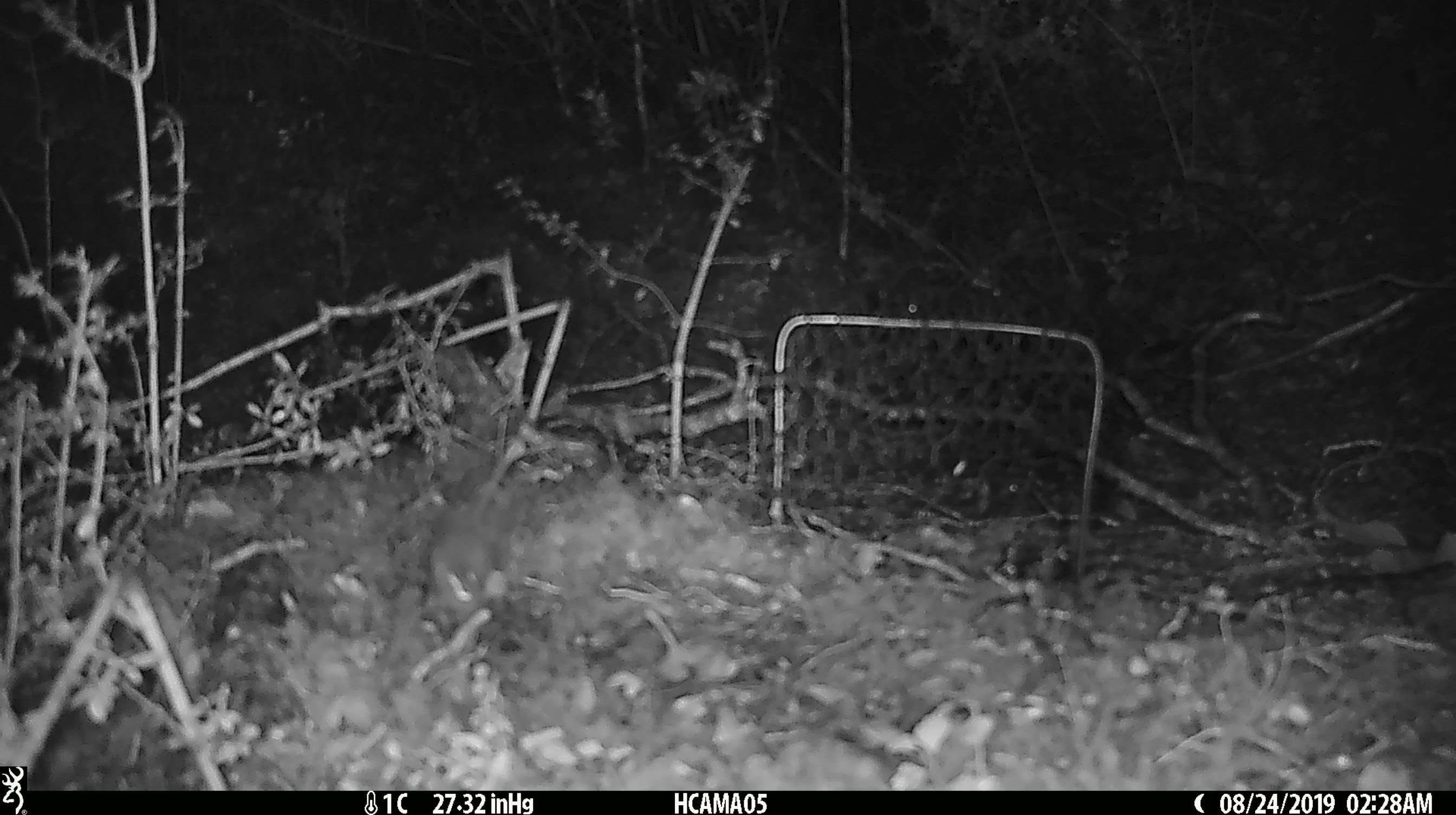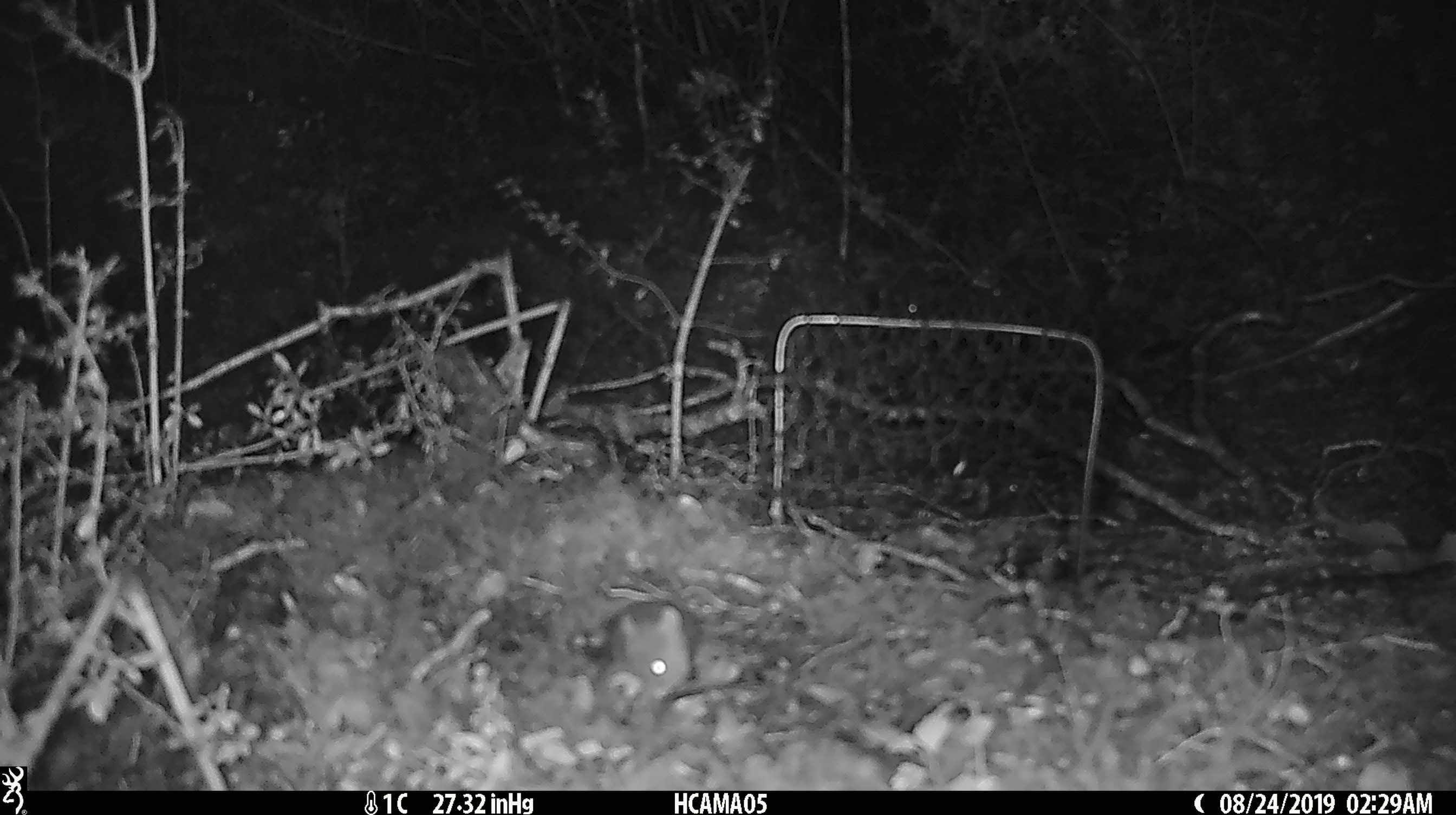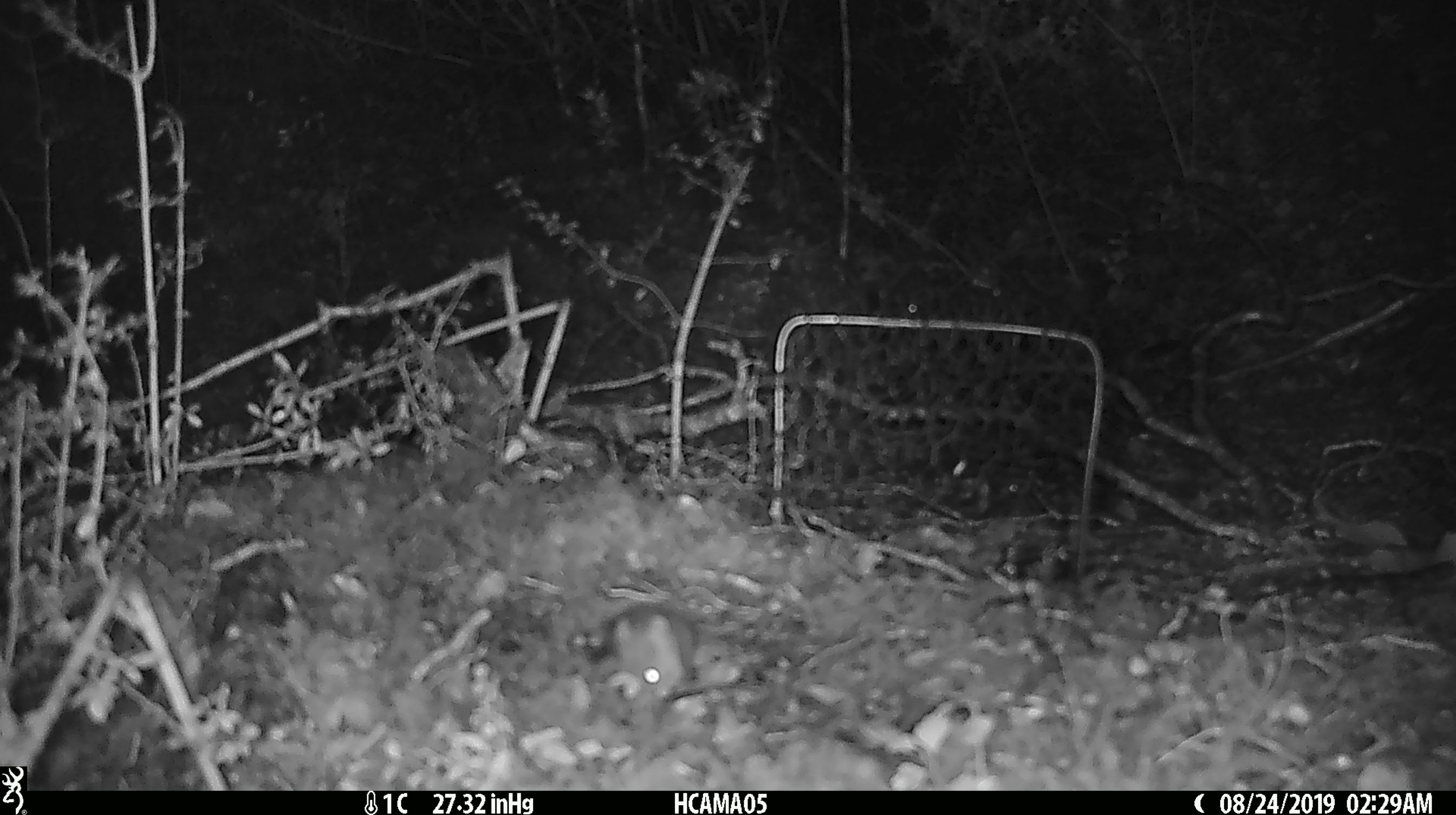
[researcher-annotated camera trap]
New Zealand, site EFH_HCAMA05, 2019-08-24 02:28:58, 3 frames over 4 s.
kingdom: Animalia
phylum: Chordata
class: Mammalia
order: Rodentia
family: Muridae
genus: Mus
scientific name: Mus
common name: mouse